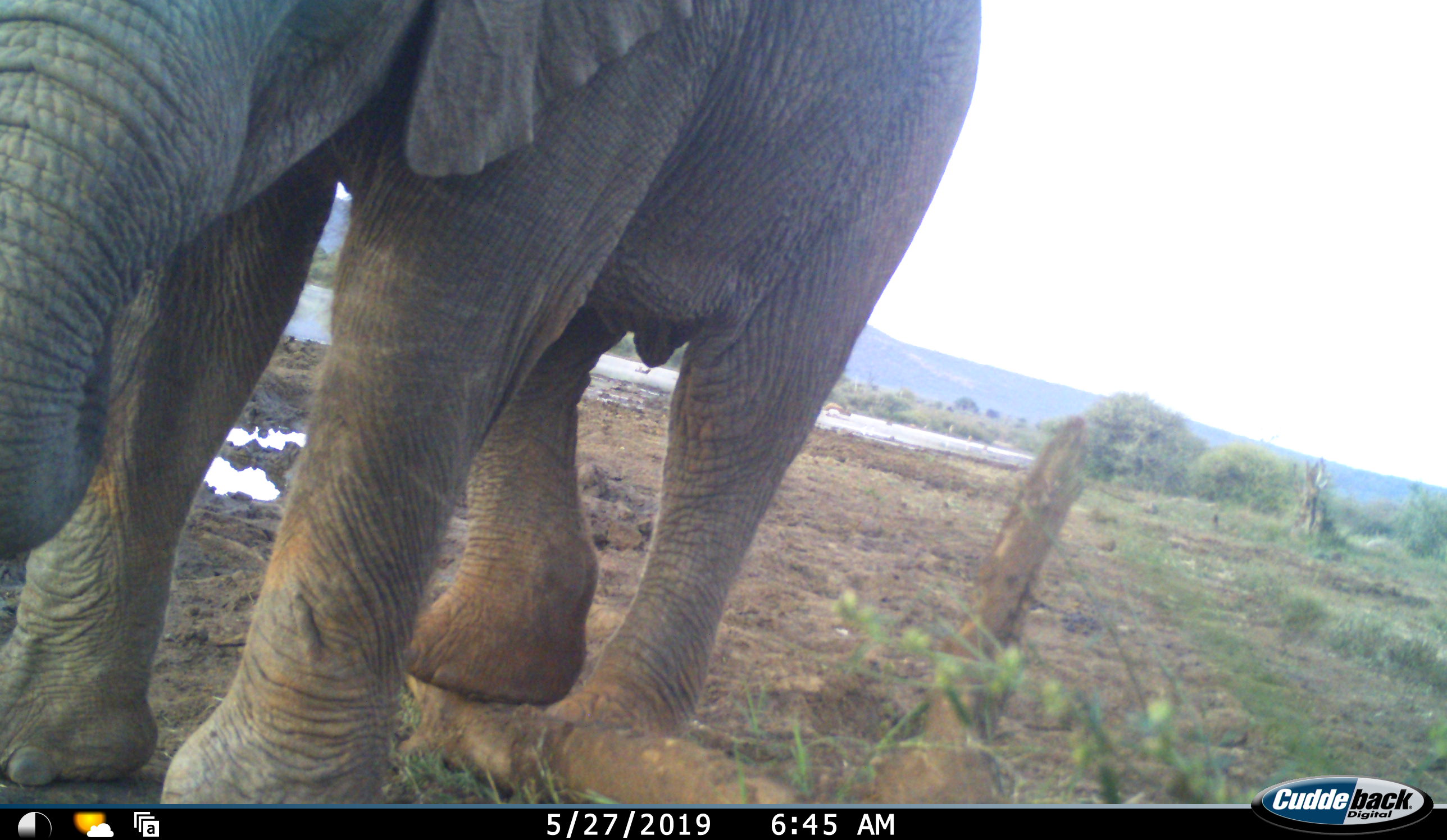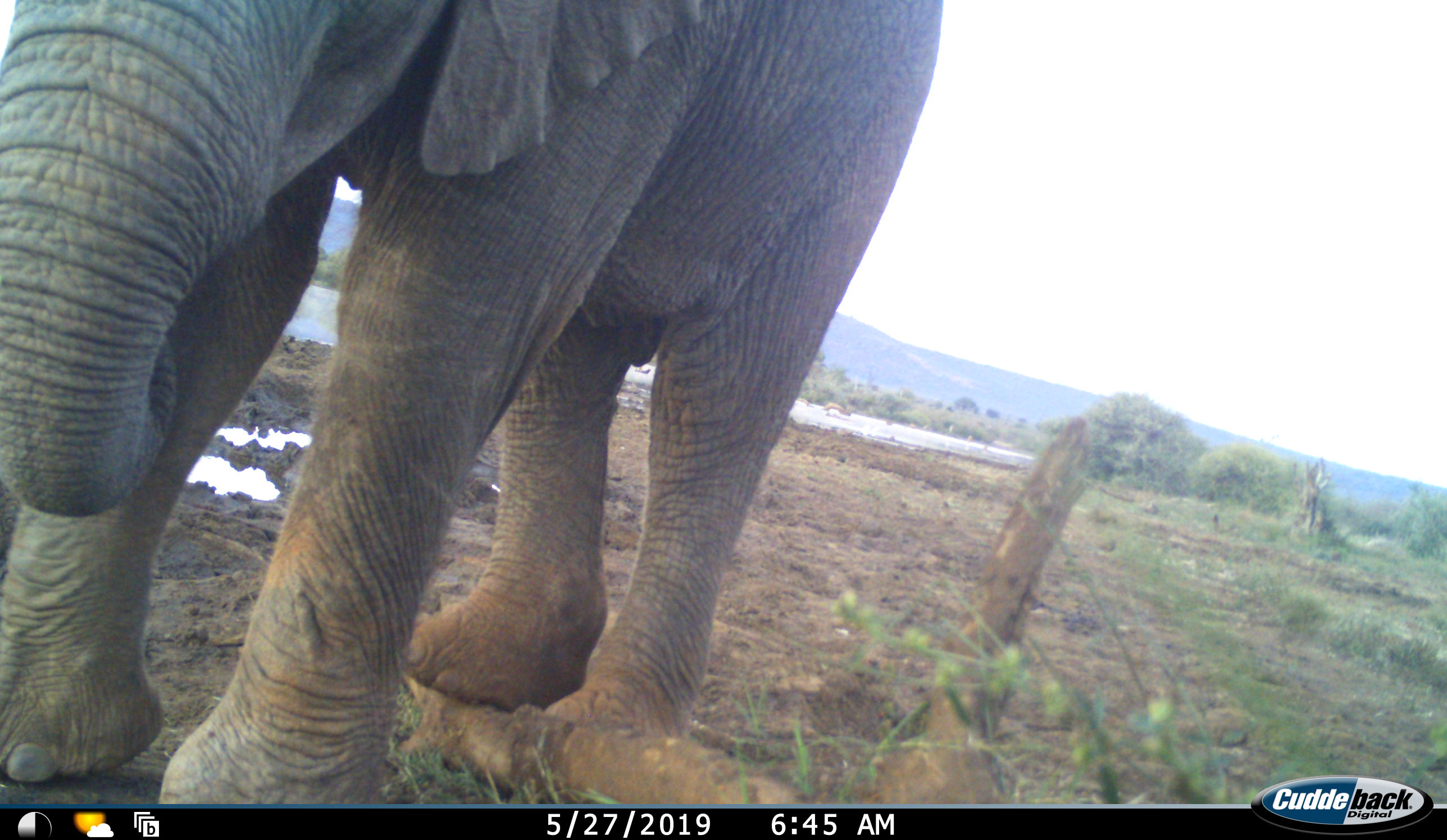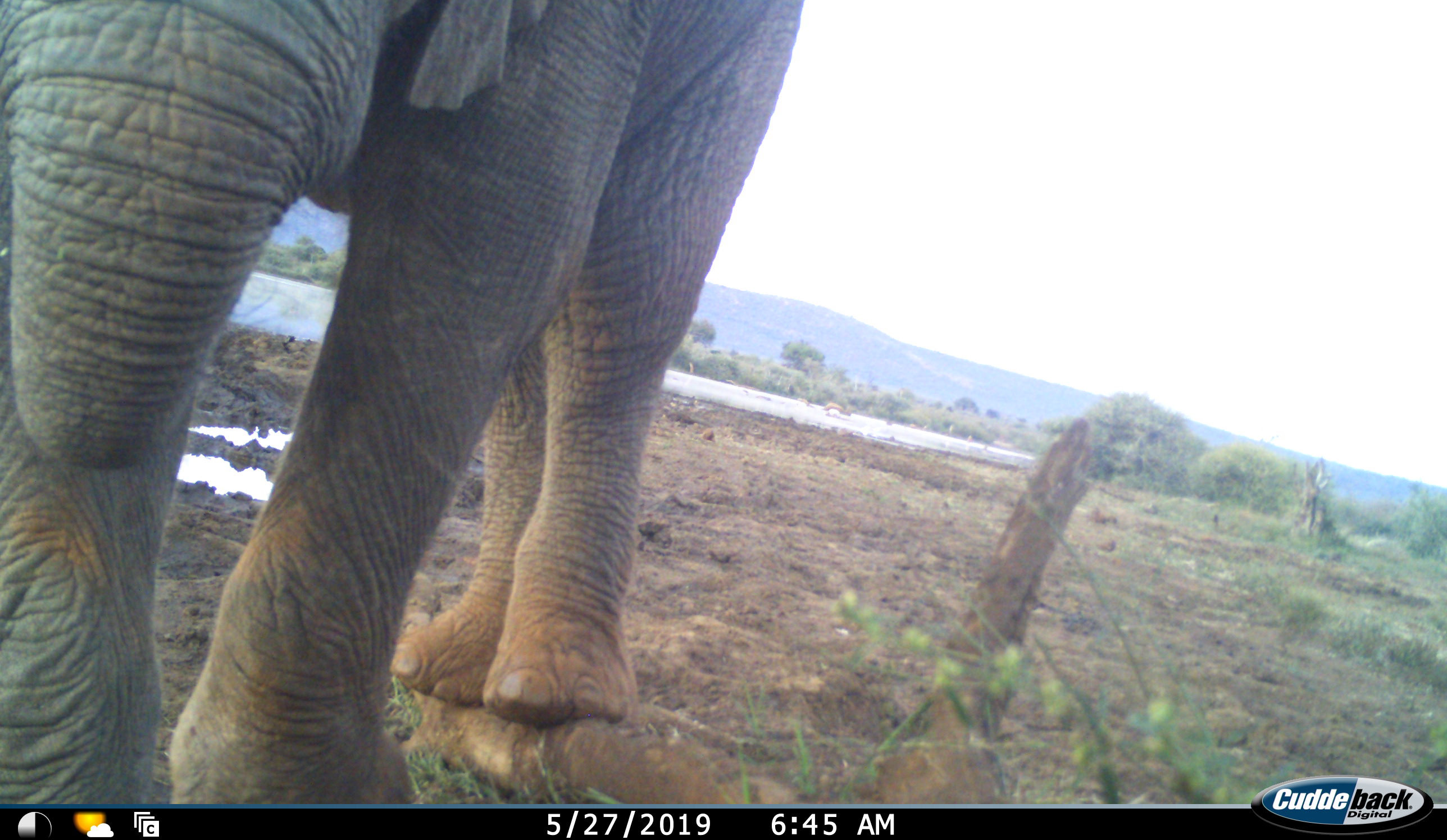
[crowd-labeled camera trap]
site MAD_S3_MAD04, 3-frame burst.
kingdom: Animalia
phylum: Chordata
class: Mammalia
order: Proboscidea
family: Elephantidae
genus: Loxodonta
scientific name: Loxodonta africana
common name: african bush elephant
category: elephant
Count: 1.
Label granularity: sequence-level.